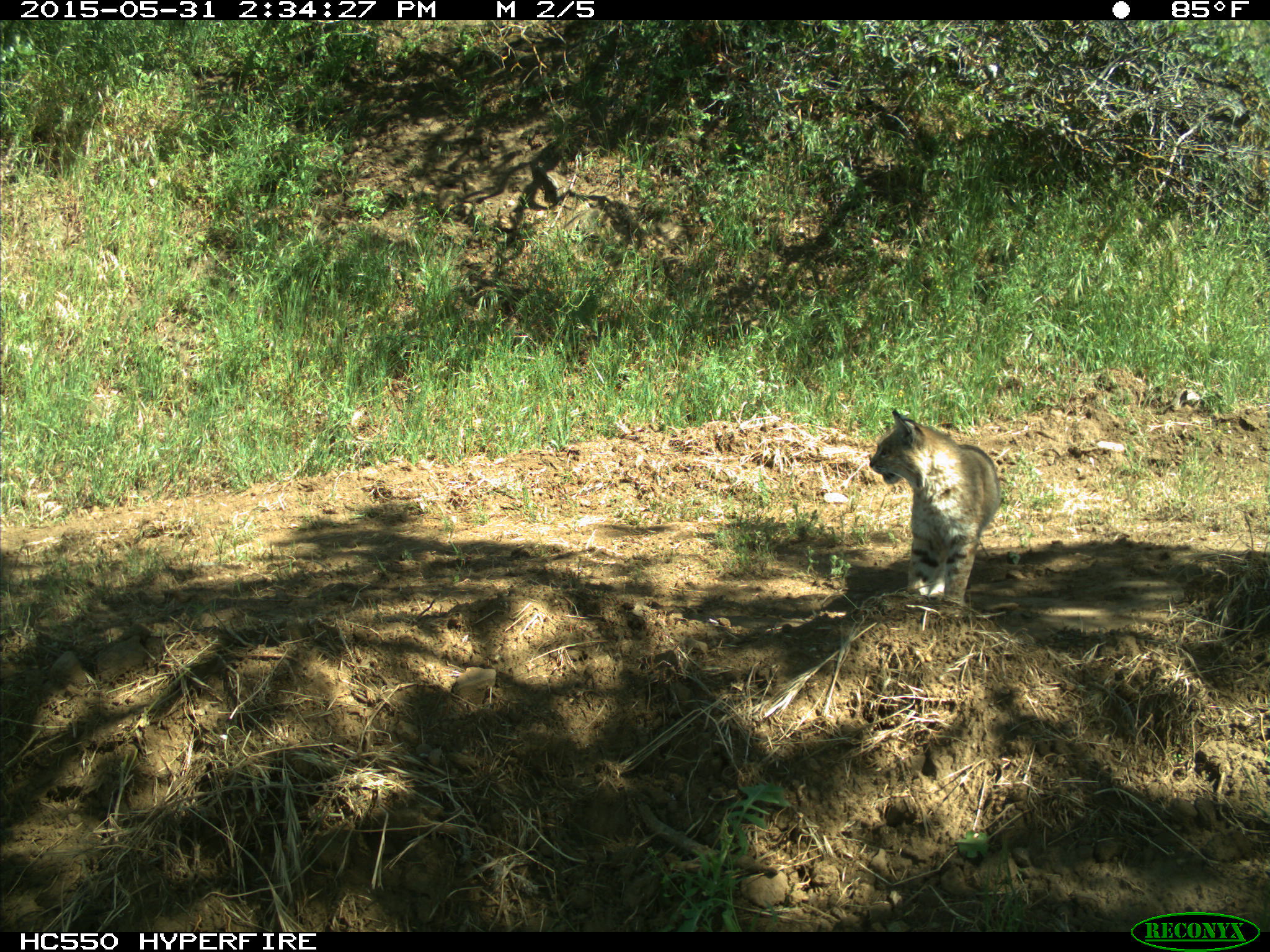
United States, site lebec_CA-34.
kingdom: Animalia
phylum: Chordata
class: Mammalia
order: Carnivora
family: Felidae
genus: Lynx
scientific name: Lynx rufus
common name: bobcat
Lynx rufus (bobcat).